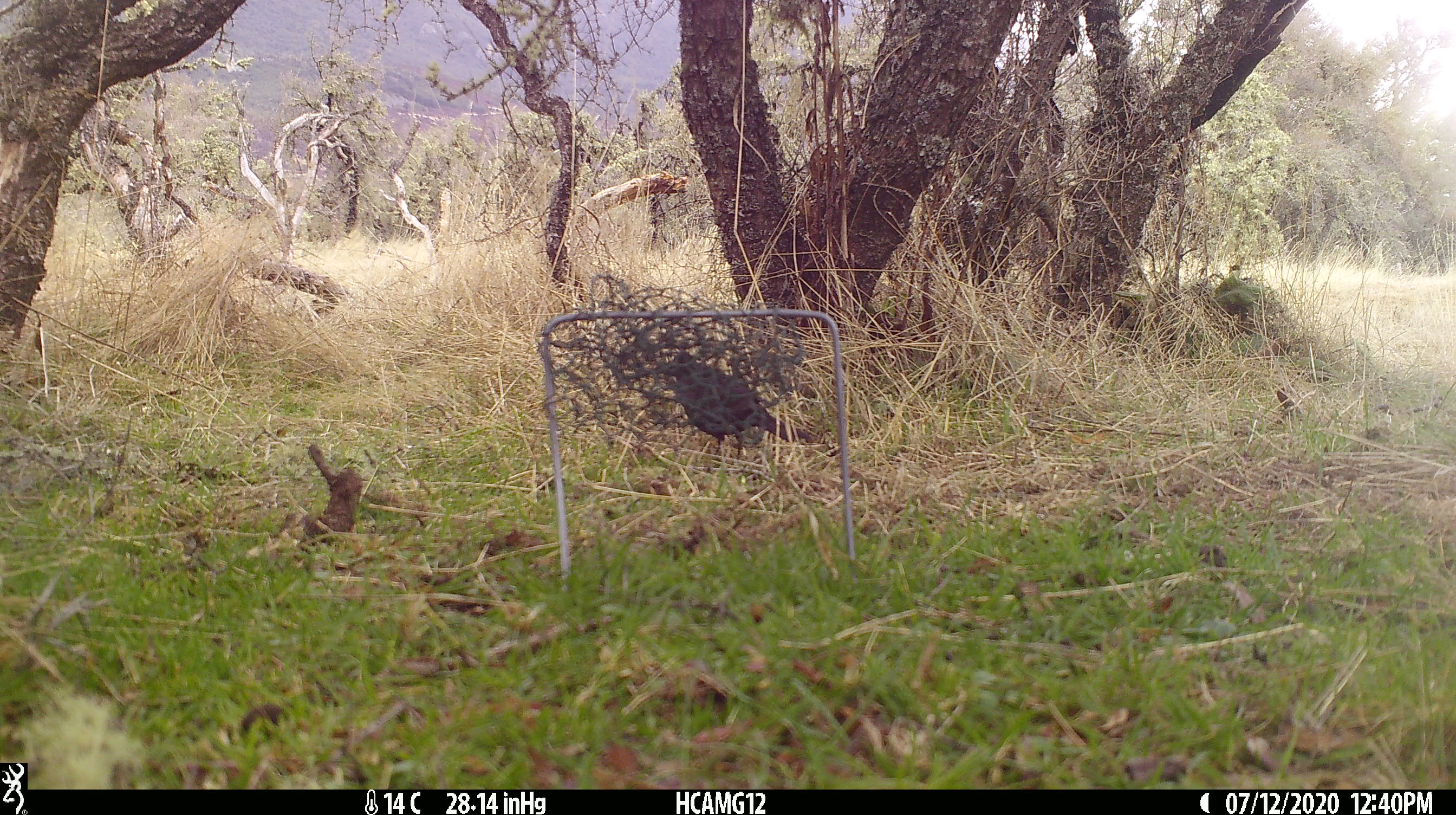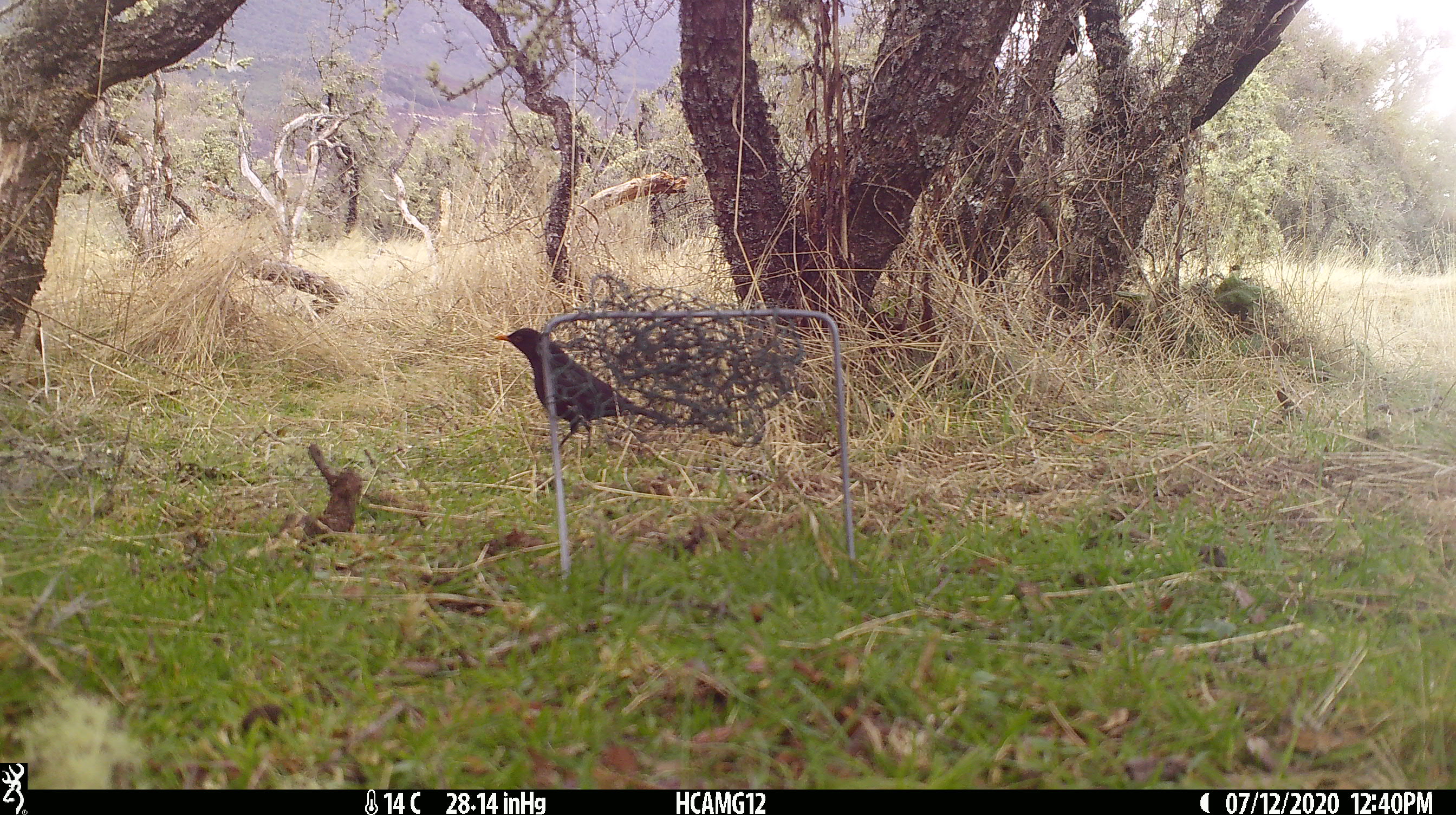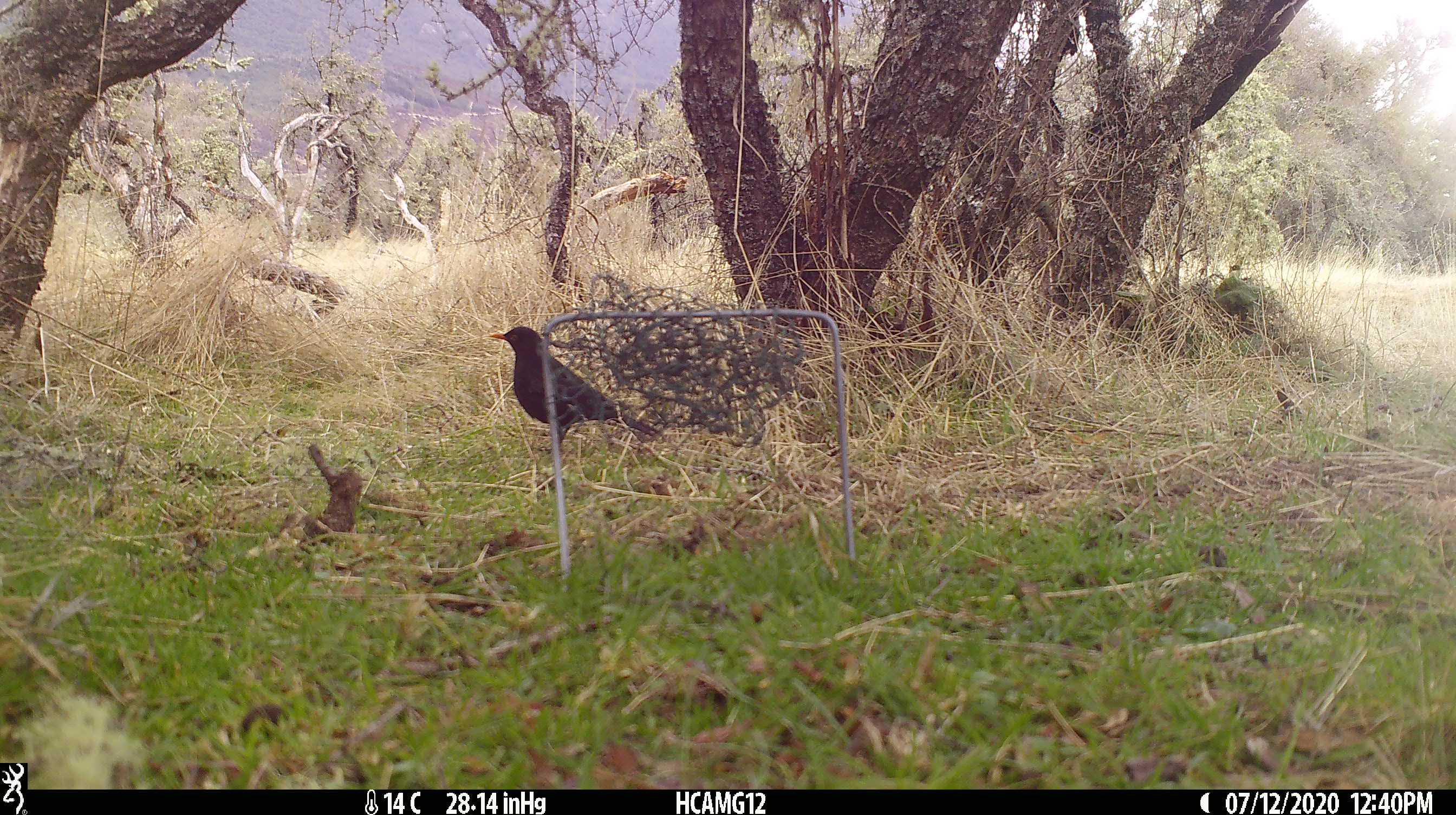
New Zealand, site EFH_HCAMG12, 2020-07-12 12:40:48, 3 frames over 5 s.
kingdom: Animalia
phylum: Chordata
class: Aves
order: Passeriformes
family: Turdidae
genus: Turdus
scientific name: Turdus merula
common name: eurasian blackbird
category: blackbird